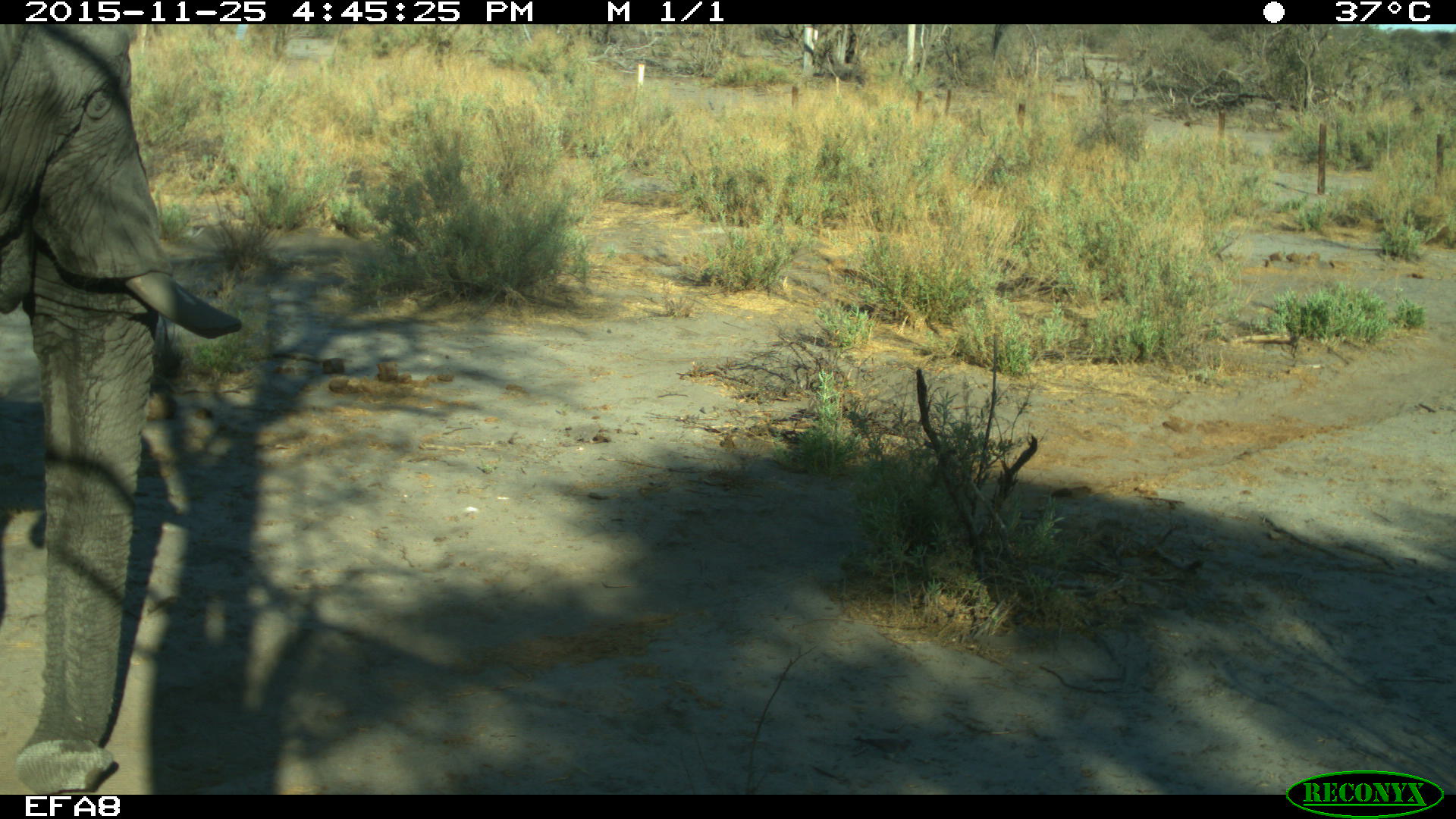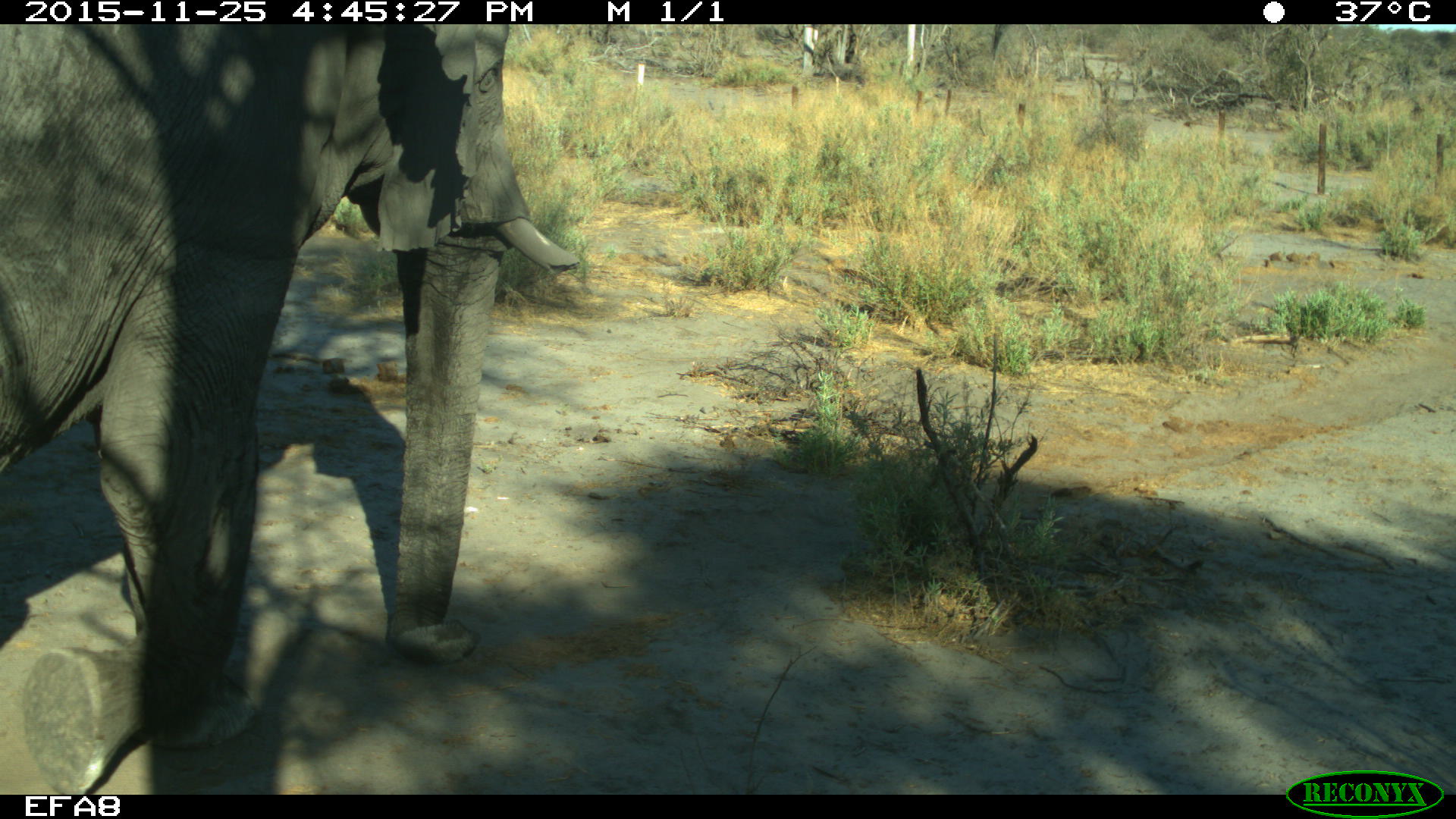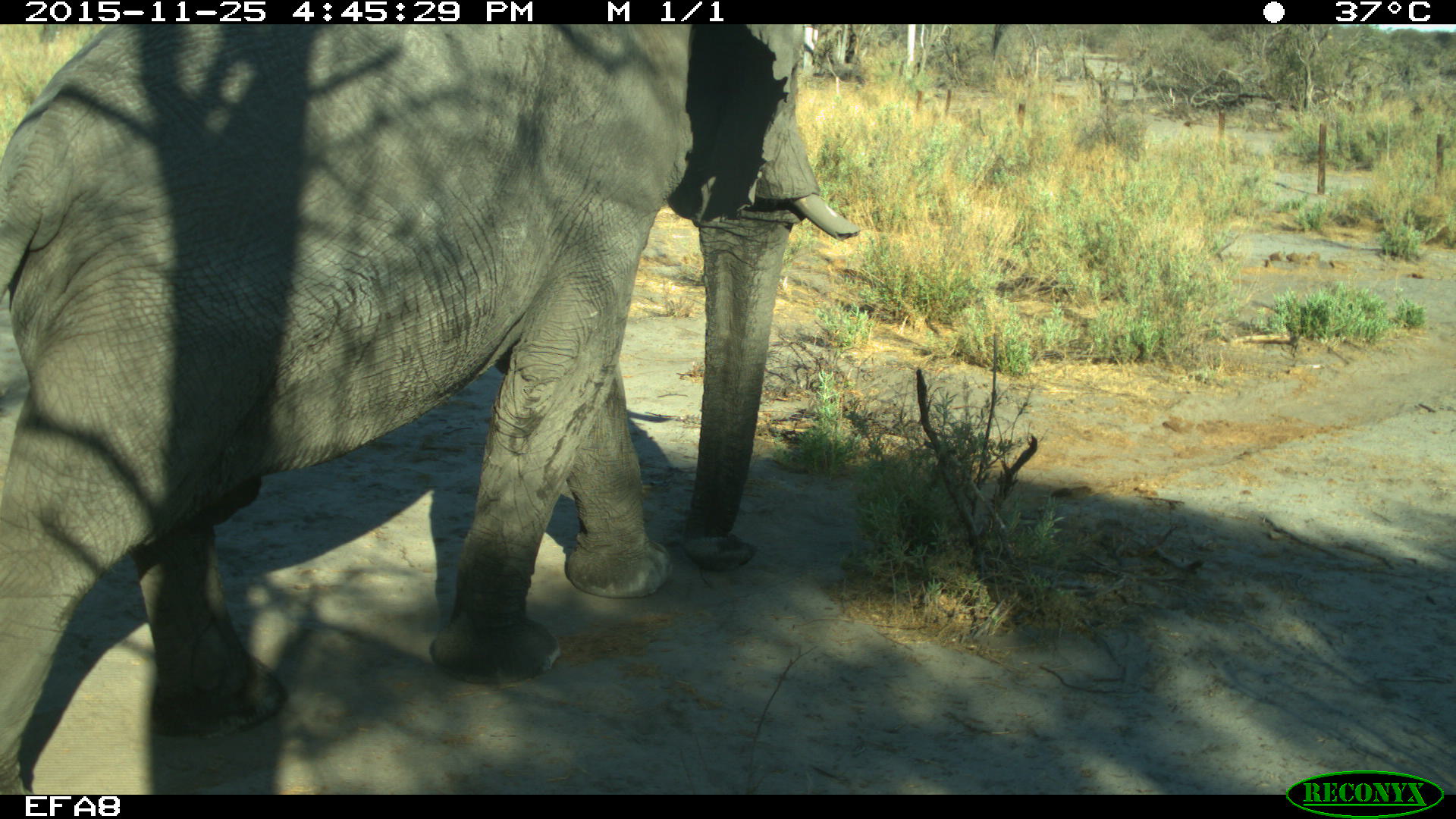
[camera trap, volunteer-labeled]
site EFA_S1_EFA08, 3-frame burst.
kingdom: Animalia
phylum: Chordata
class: Mammalia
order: Proboscidea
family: Elephantidae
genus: Loxodonta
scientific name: Loxodonta africana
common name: african bush elephant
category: elephant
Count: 1.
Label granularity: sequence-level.